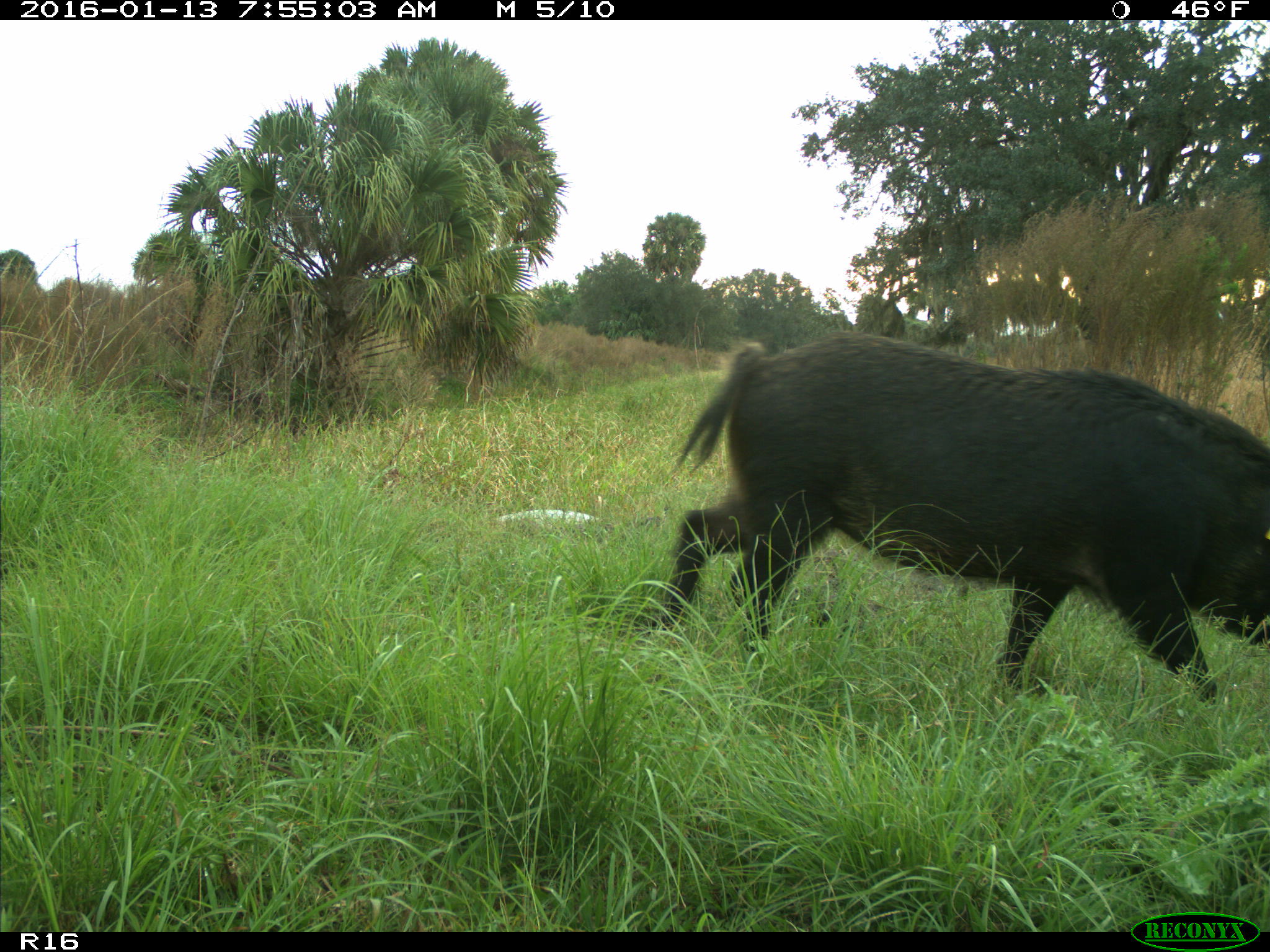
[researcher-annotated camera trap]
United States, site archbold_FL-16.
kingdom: Animalia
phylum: Chordata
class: Mammalia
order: Artiodactyla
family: Suidae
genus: Sus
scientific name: Sus scrofa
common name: wild boar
Sus scrofa (wild boar).